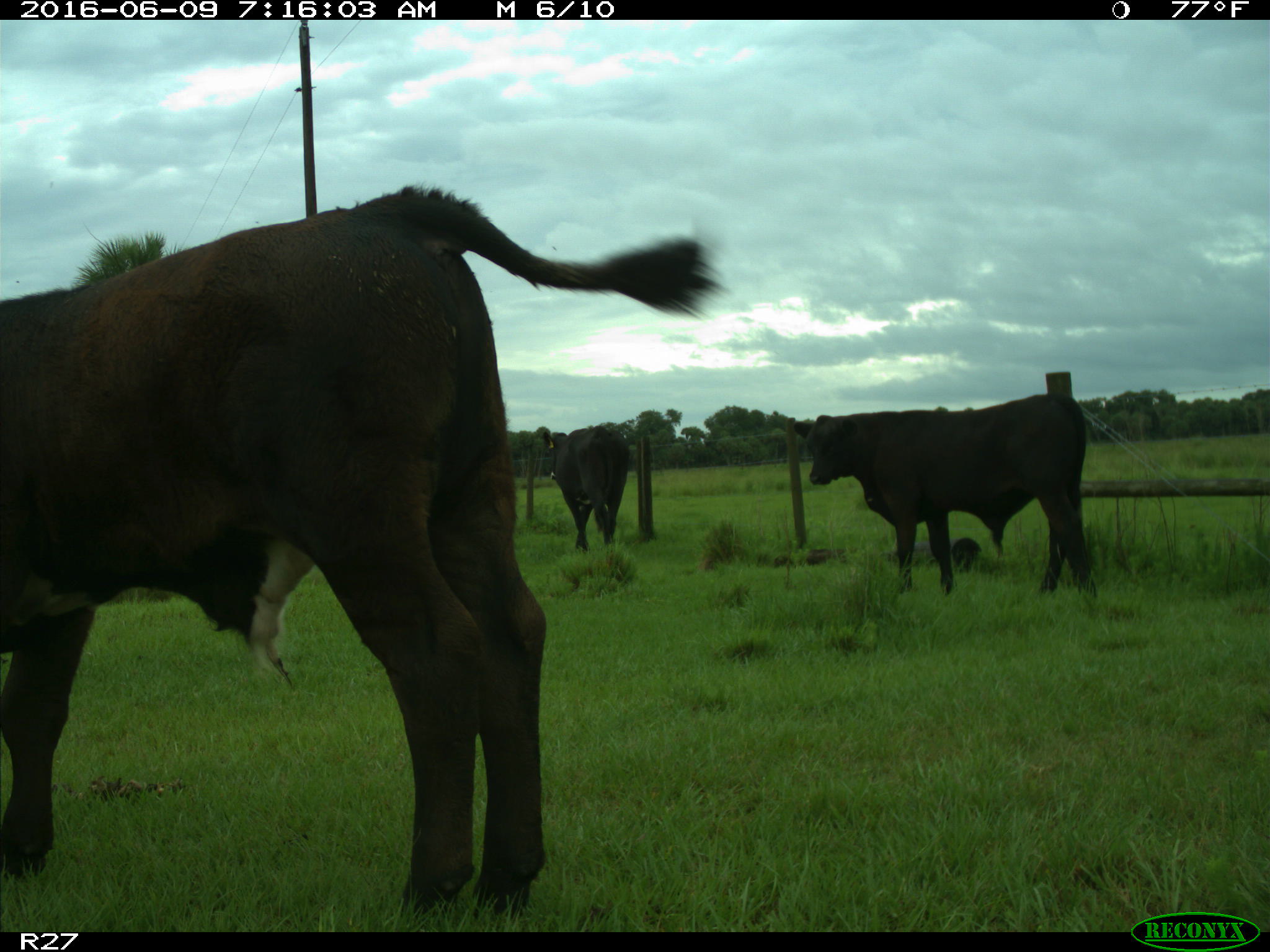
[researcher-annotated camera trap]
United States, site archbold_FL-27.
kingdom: Animalia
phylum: Chordata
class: Mammalia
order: Artiodactyla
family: Bovidae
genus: Bos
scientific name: Bos taurus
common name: domestic cow